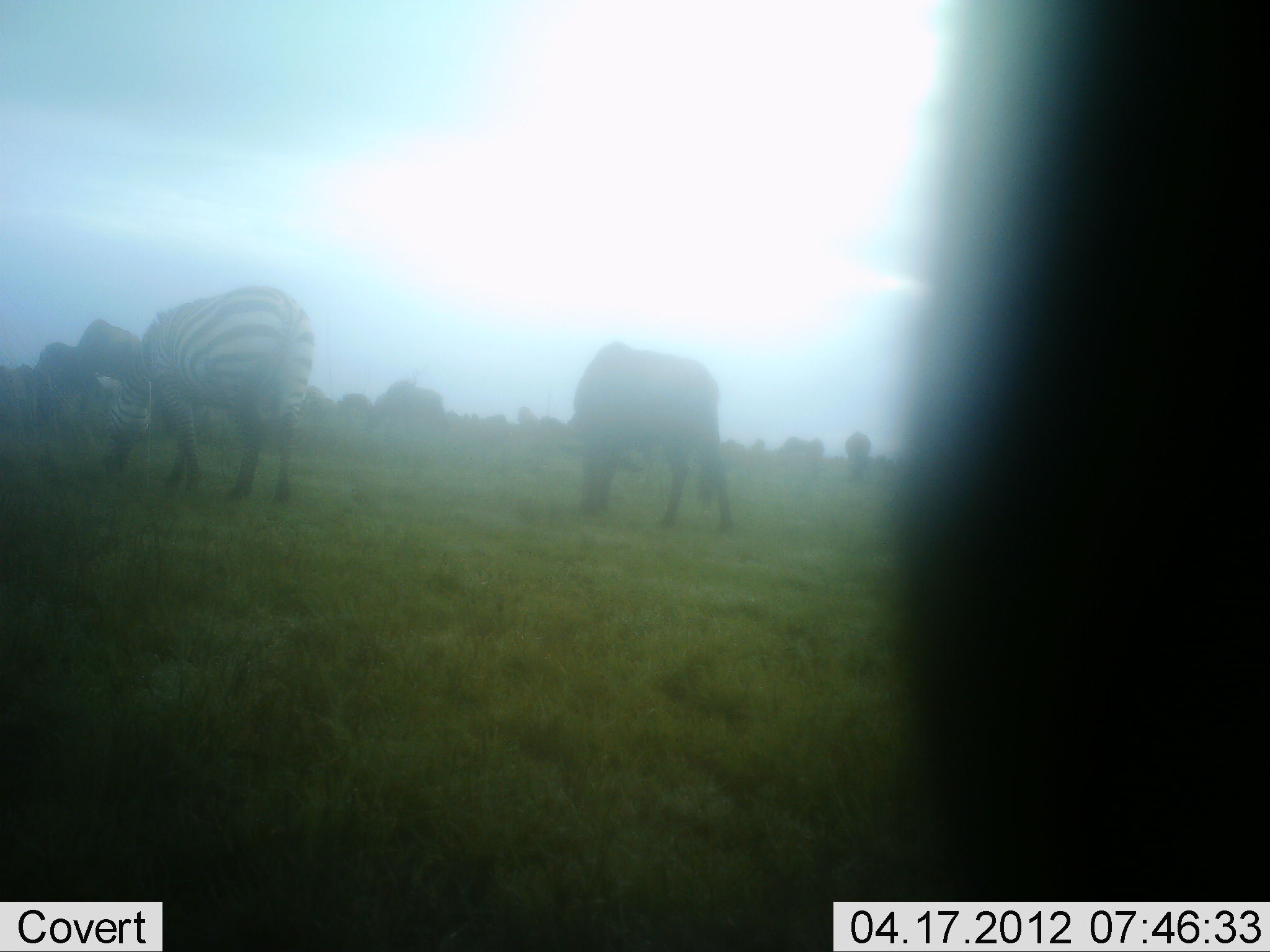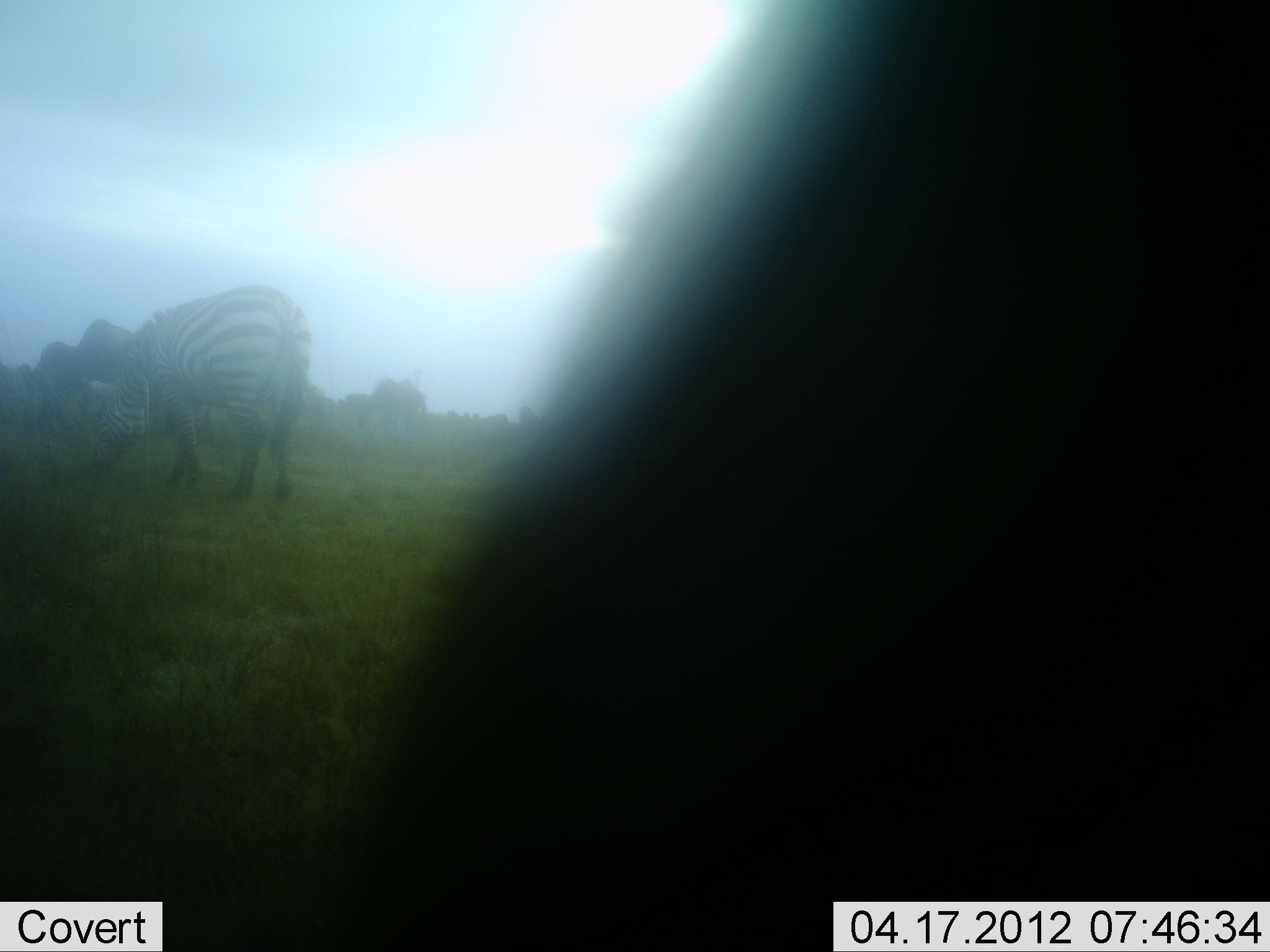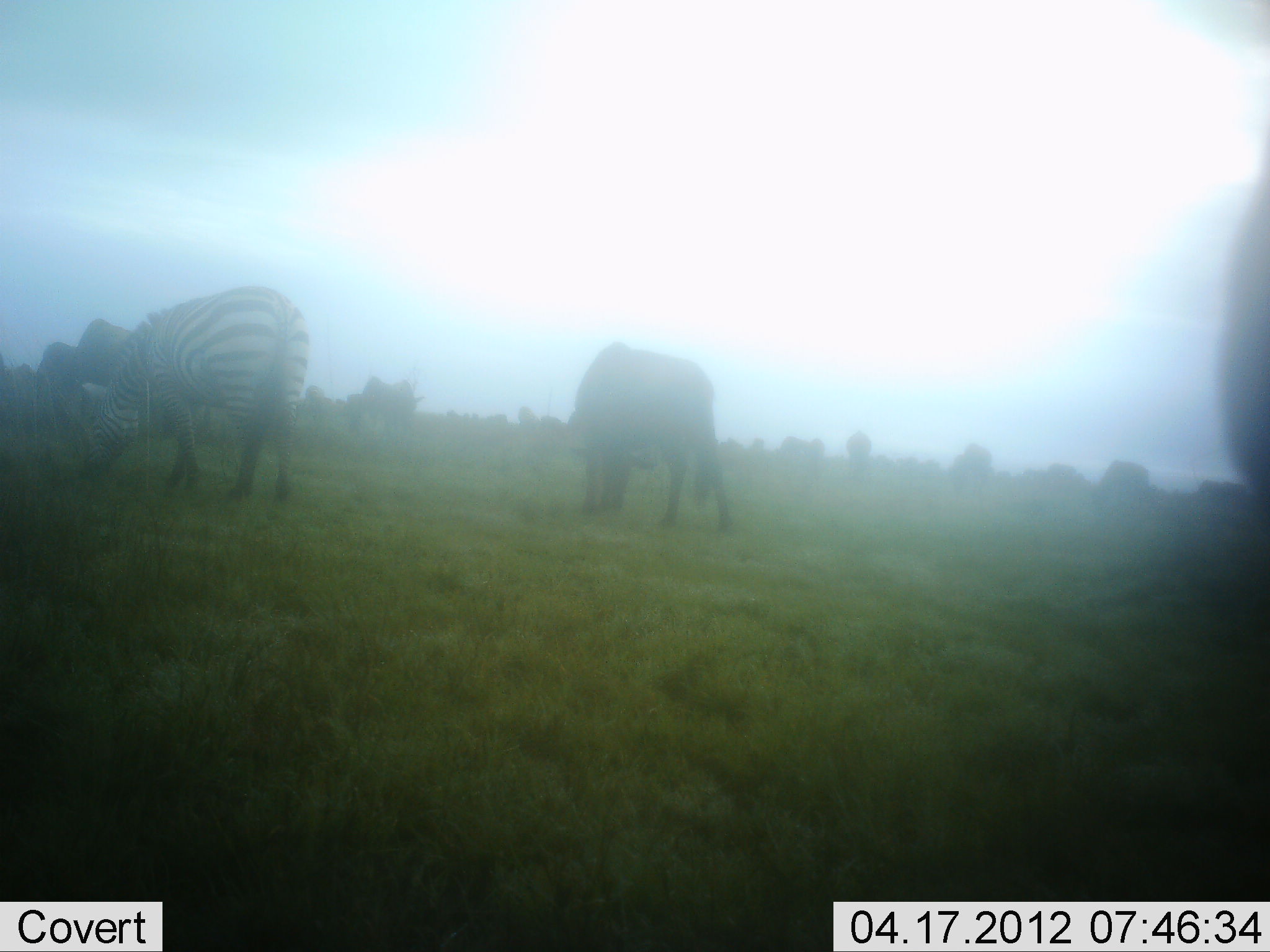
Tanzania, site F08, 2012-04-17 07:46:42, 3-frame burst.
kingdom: Animalia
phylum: Chordata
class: Mammalia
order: Artiodactyla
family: Bovidae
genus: Connochaetes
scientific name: Connochaetes taurinus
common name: blue wildebeest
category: wildebeest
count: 10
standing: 27%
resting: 0%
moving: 27%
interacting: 0%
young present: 0%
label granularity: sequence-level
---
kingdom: Animalia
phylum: Chordata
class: Mammalia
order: Perissodactyla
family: Equidae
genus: Equus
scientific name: Equus quagga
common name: plains zebra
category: zebra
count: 2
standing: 36%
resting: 0%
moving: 11%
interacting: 0%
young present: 0%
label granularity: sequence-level